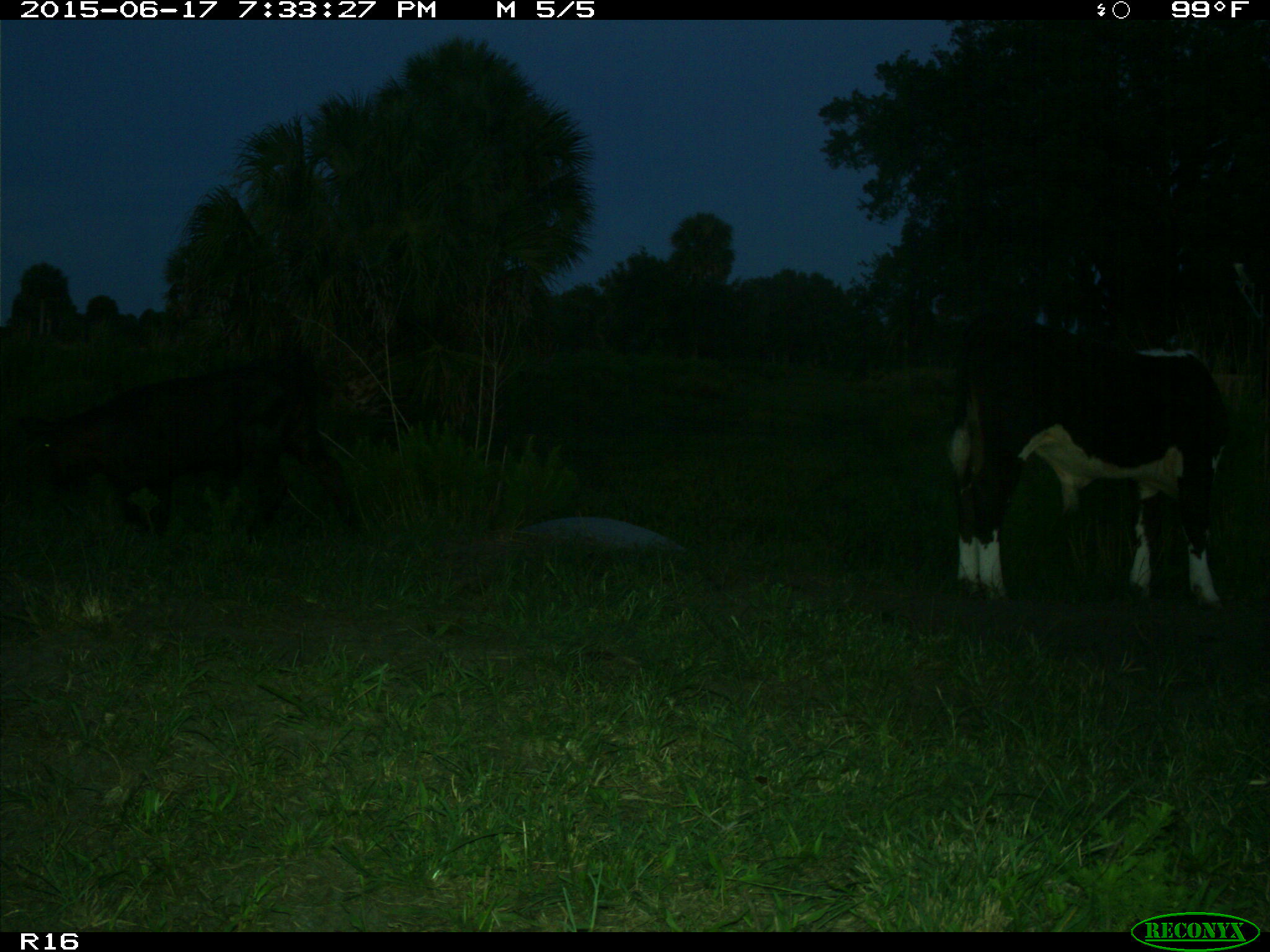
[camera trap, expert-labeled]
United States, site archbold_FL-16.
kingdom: Animalia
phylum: Chordata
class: Mammalia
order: Artiodactyla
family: Bovidae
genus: Bos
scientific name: Bos taurus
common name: domestic cow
Bos taurus (domestic cow).